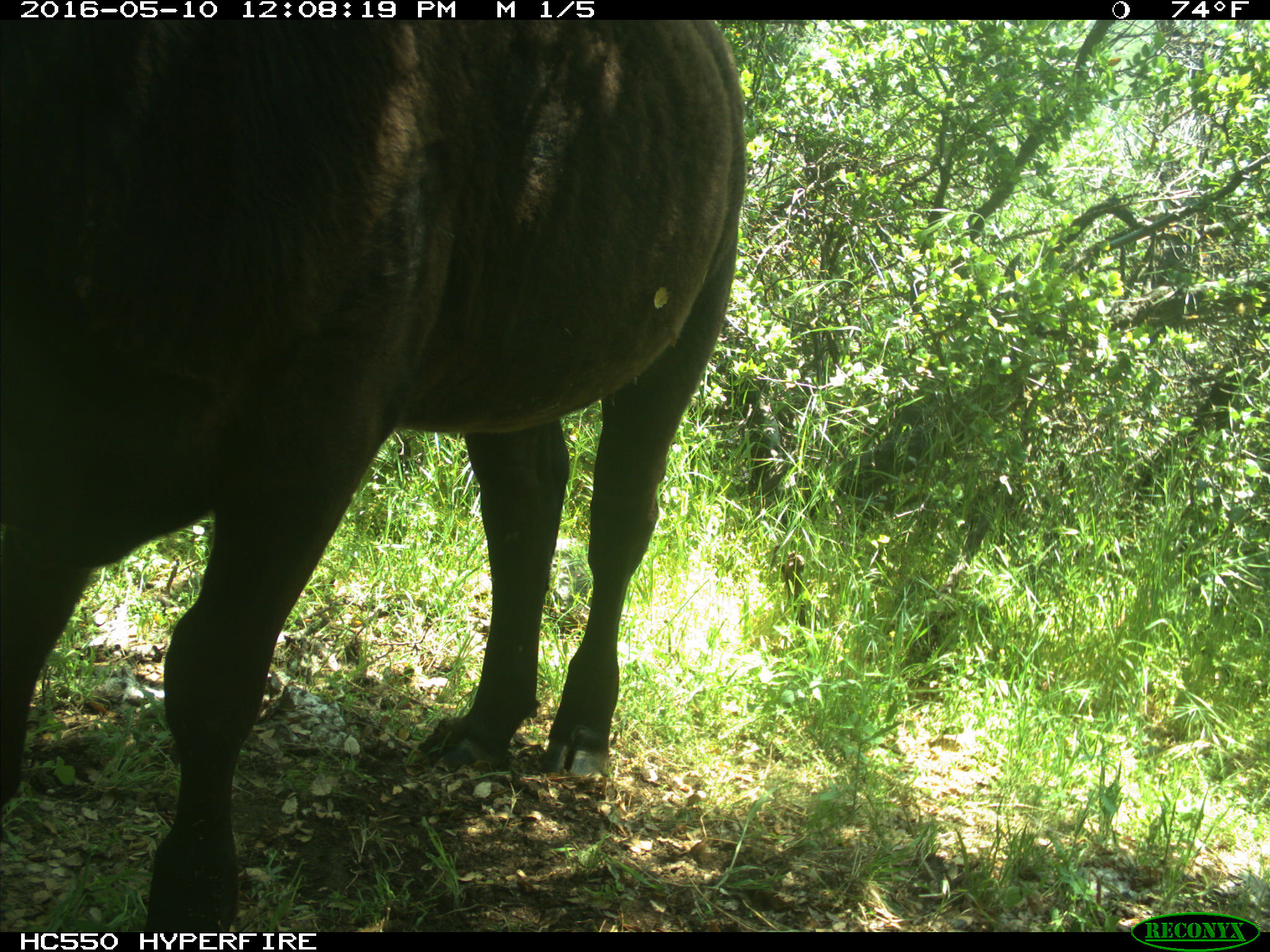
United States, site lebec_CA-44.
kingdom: Animalia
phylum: Chordata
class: Mammalia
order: Artiodactyla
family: Bovidae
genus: Bos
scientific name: Bos taurus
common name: domestic cow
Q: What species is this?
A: Bos taurus (domestic cow).